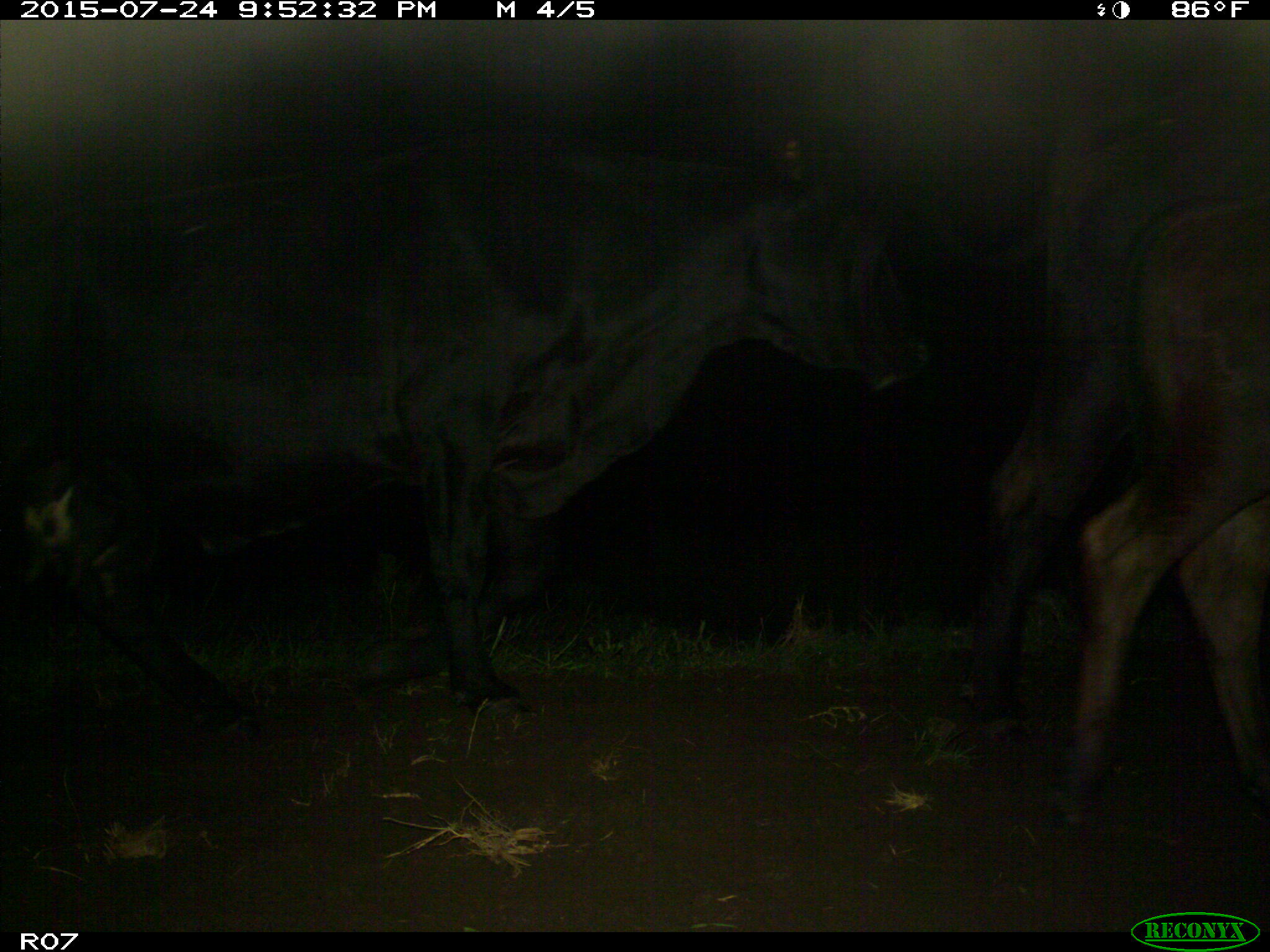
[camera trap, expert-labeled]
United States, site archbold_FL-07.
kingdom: Animalia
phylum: Chordata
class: Mammalia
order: Artiodactyla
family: Bovidae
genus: Bos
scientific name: Bos taurus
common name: domestic cow